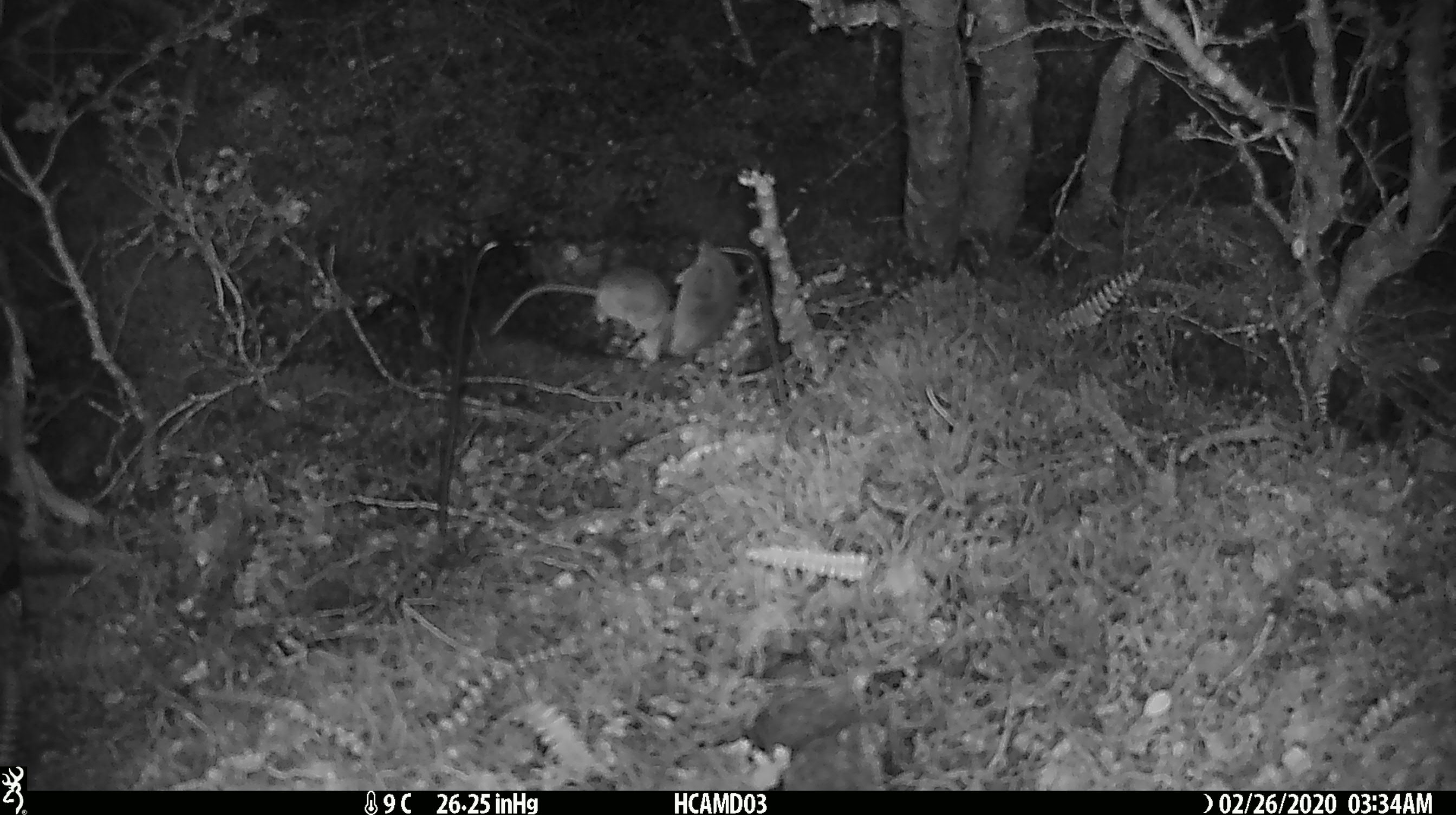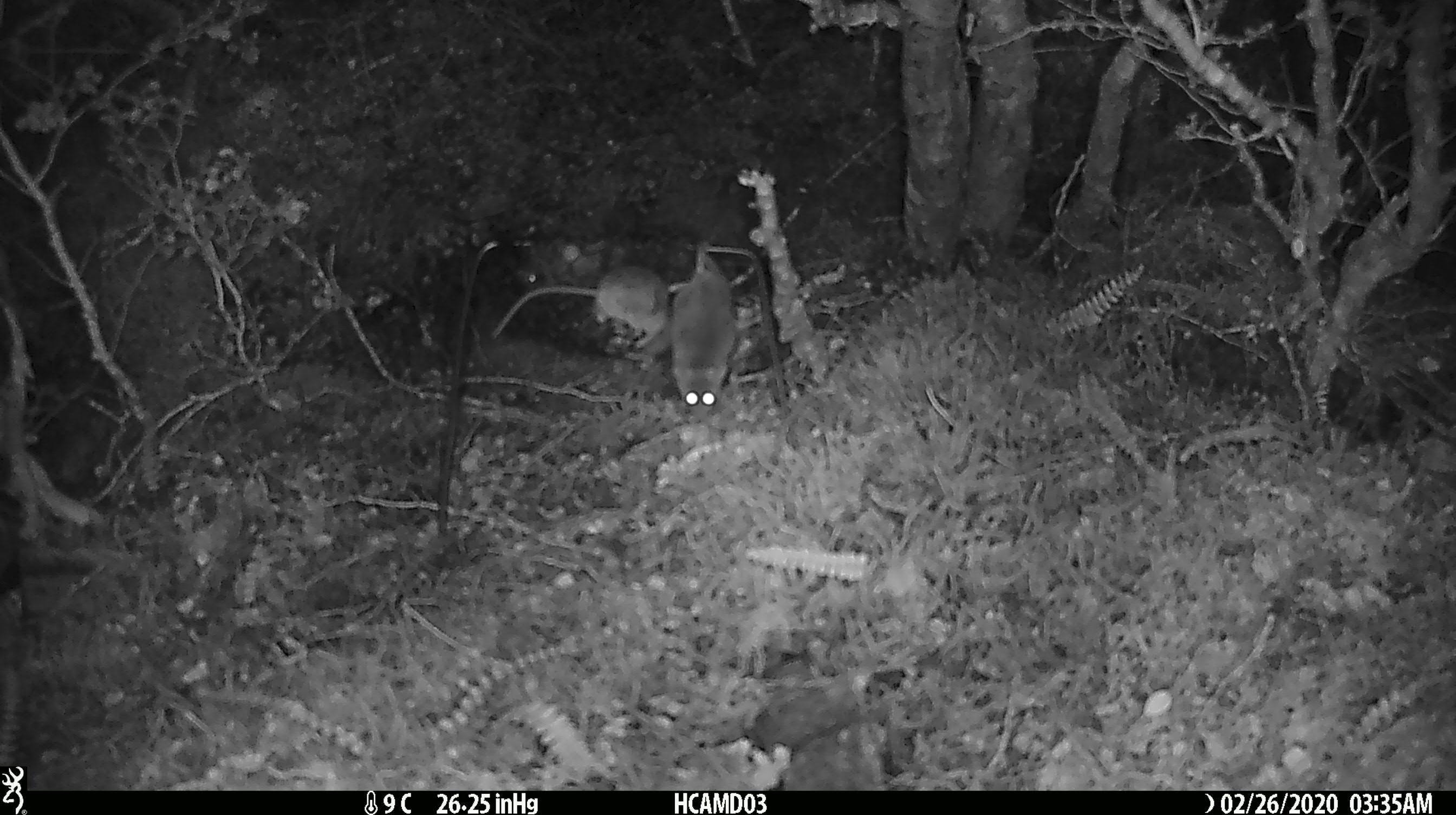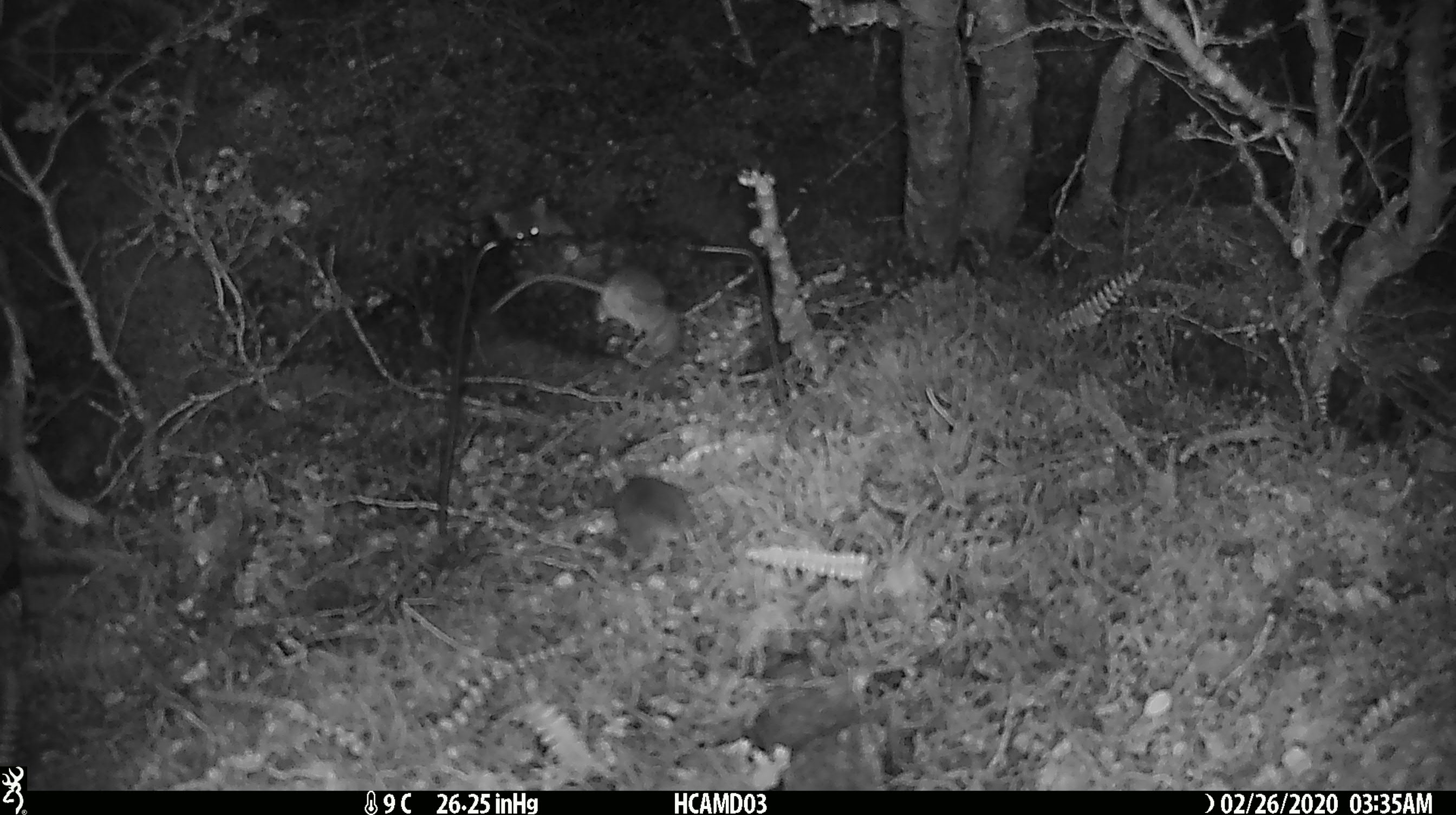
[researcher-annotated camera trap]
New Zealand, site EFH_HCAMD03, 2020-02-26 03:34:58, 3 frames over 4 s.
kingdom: Animalia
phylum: Chordata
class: Mammalia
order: Rodentia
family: Muridae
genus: Mus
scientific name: Mus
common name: mouse